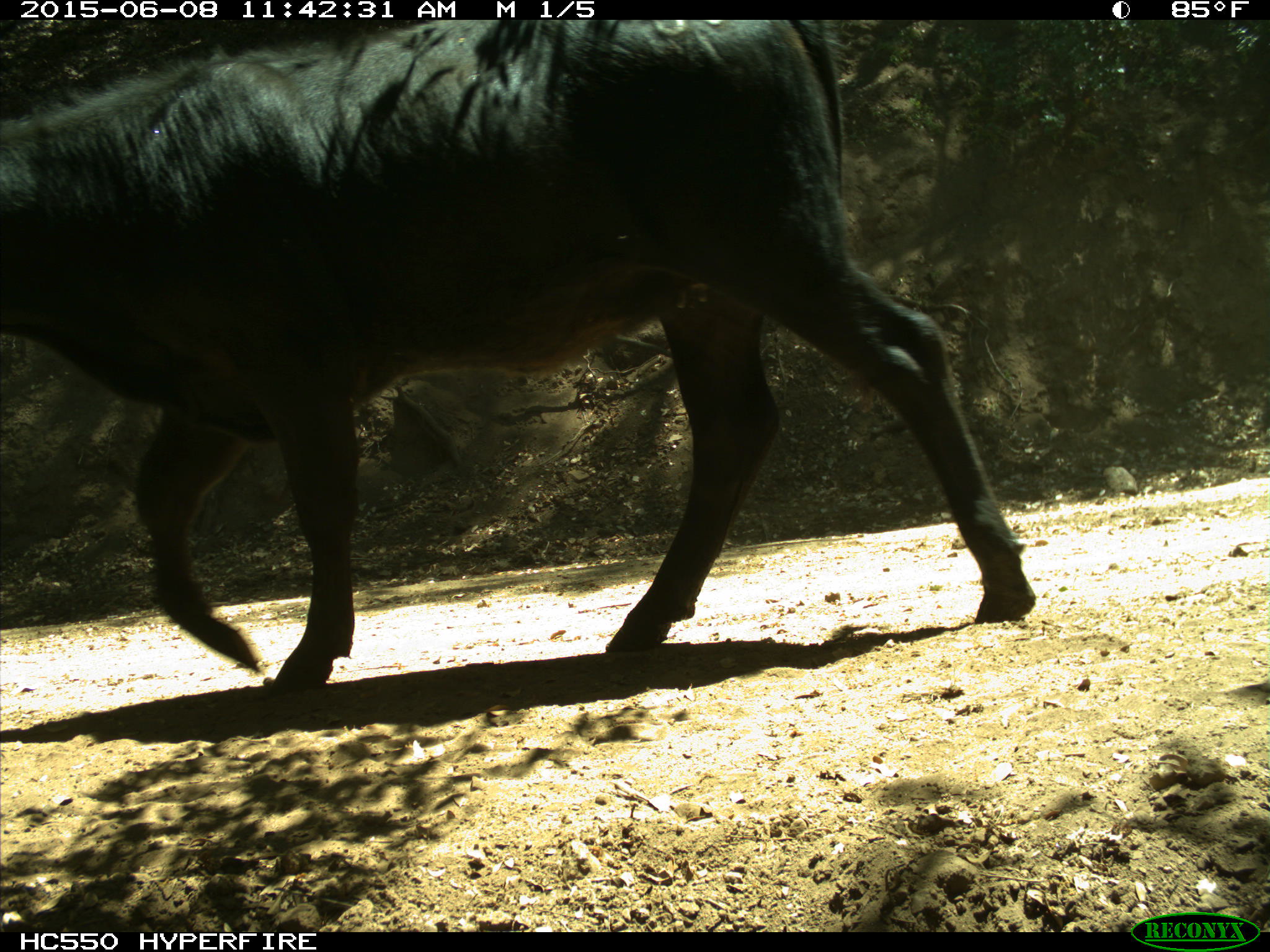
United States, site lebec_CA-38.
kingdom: Animalia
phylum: Chordata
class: Mammalia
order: Artiodactyla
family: Bovidae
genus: Bos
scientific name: Bos taurus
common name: domestic cow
Bos taurus (domestic cow).